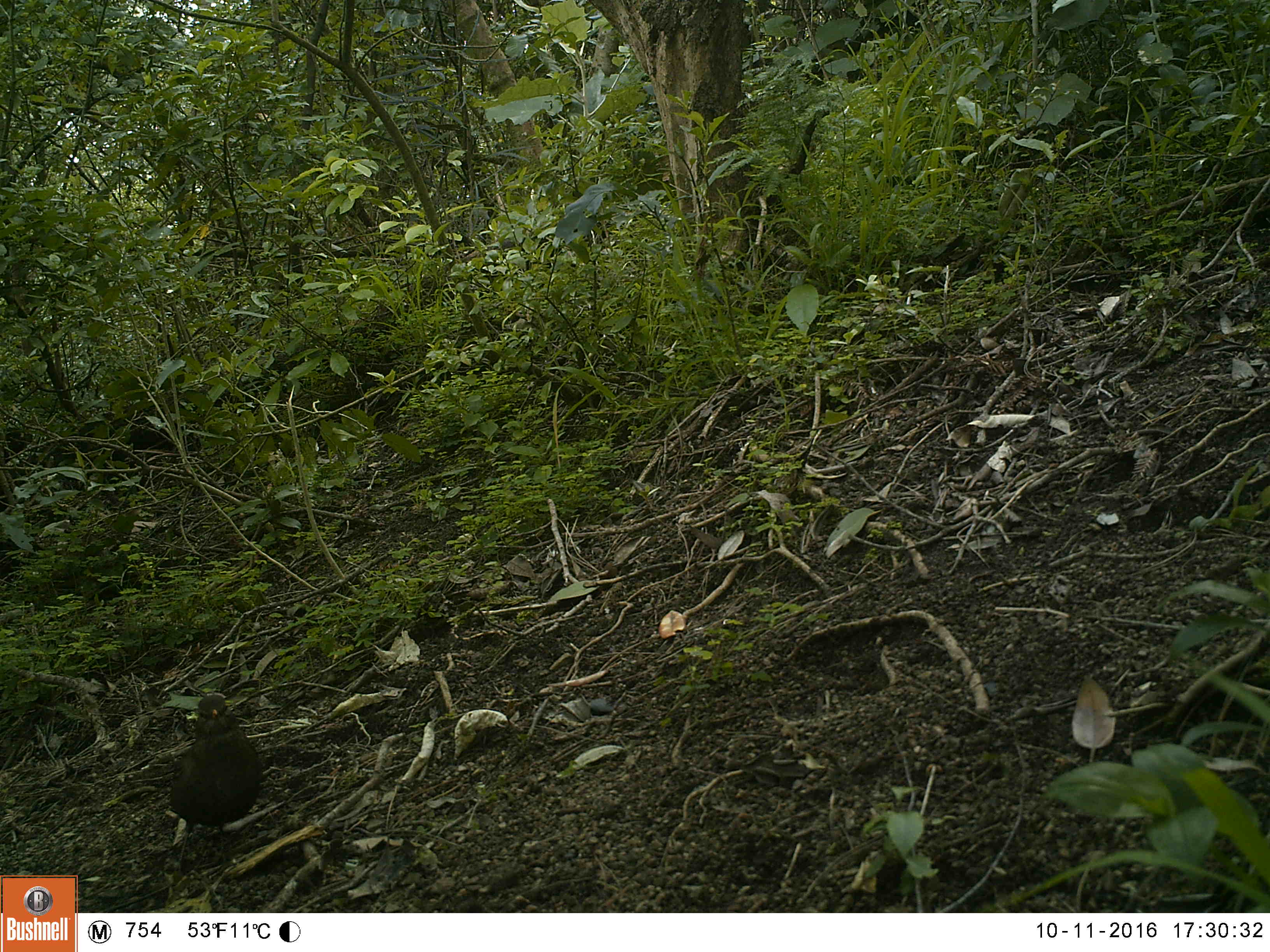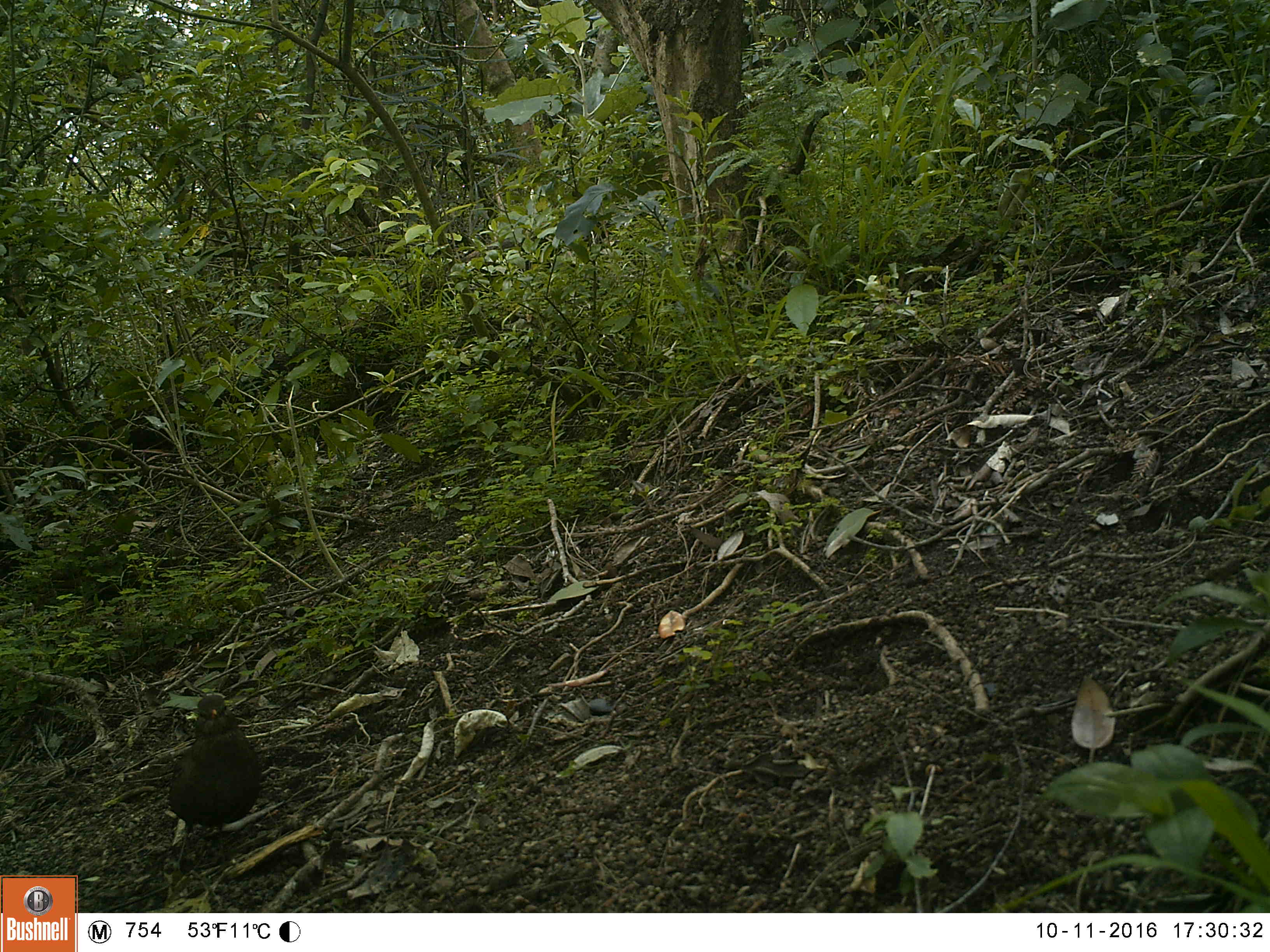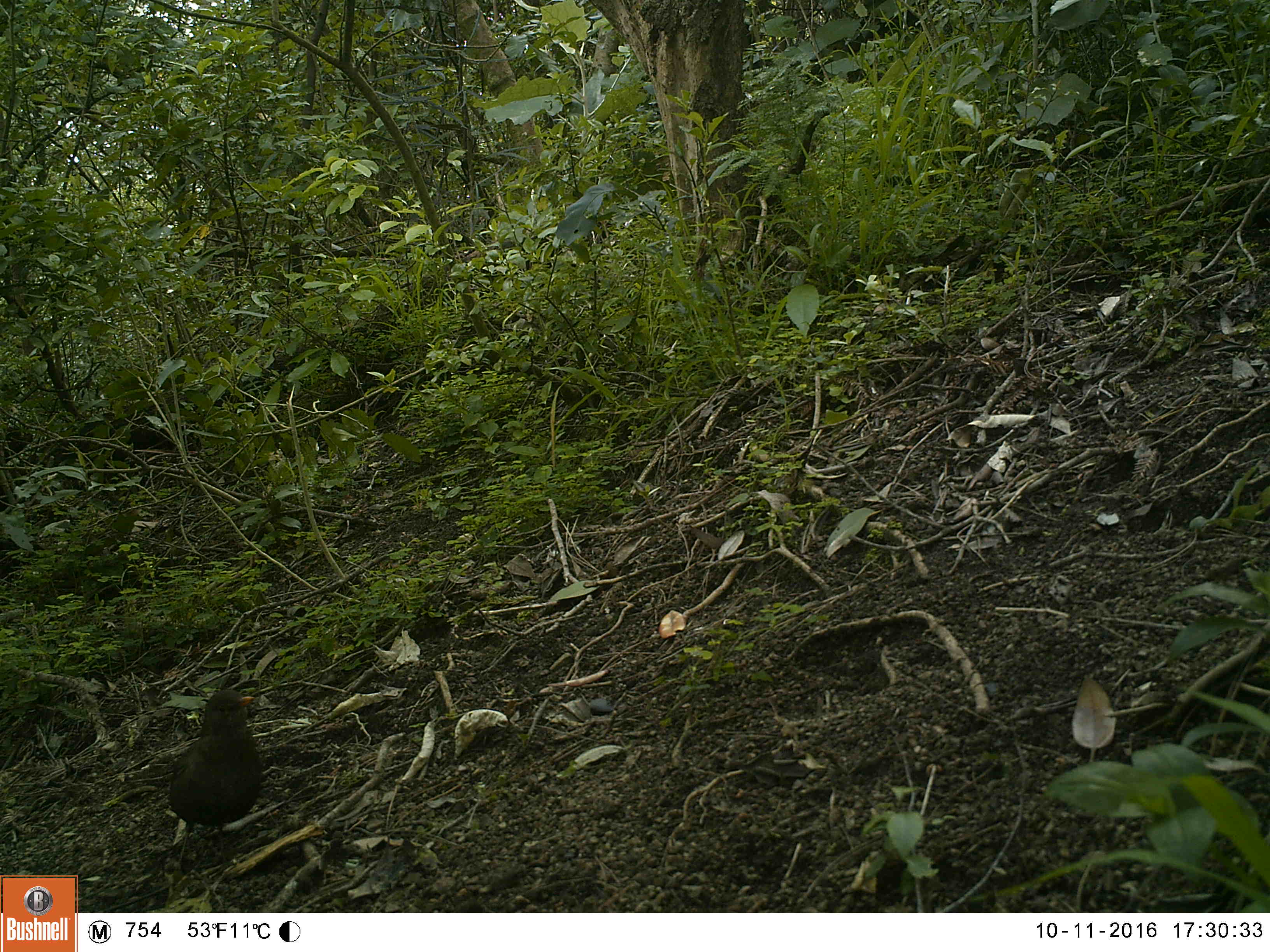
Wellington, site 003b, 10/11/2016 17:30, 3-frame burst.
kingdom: Animalia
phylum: Chordata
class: Aves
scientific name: Aves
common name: bird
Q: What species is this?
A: Bird (Aves).